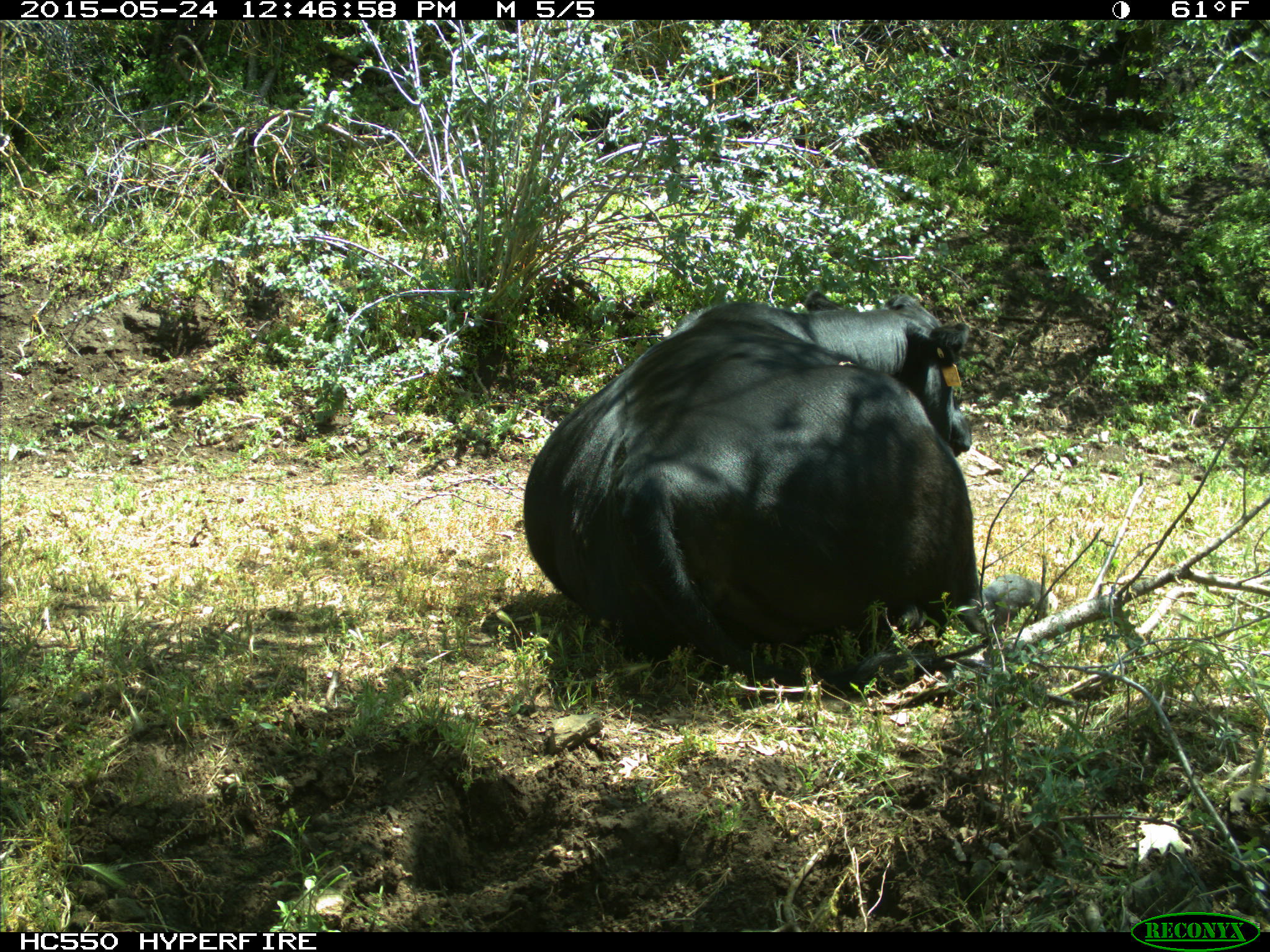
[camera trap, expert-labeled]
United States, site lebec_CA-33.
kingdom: Animalia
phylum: Chordata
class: Mammalia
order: Artiodactyla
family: Bovidae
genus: Bos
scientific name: Bos taurus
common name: domestic cow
Bos taurus (domestic cow).